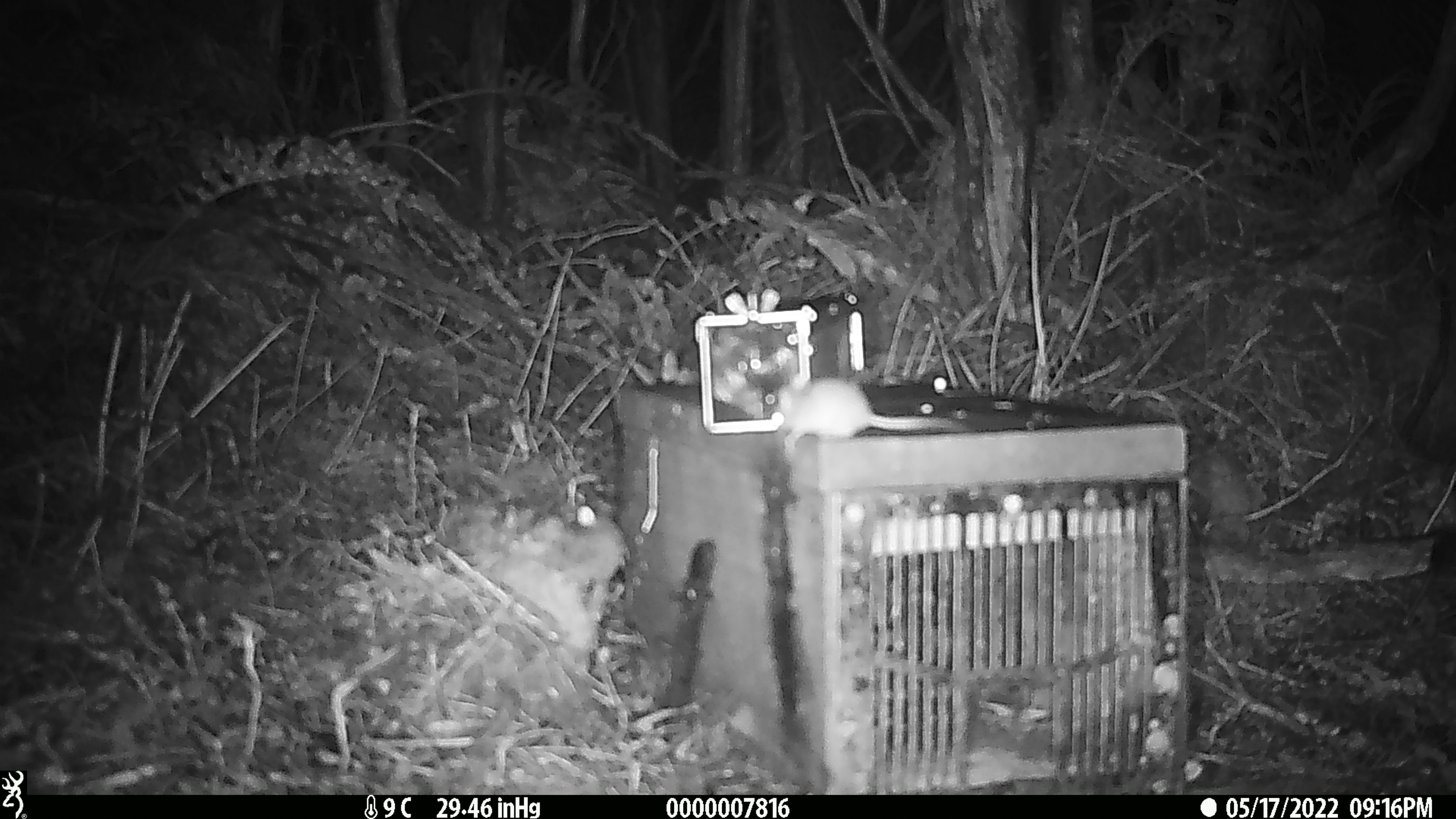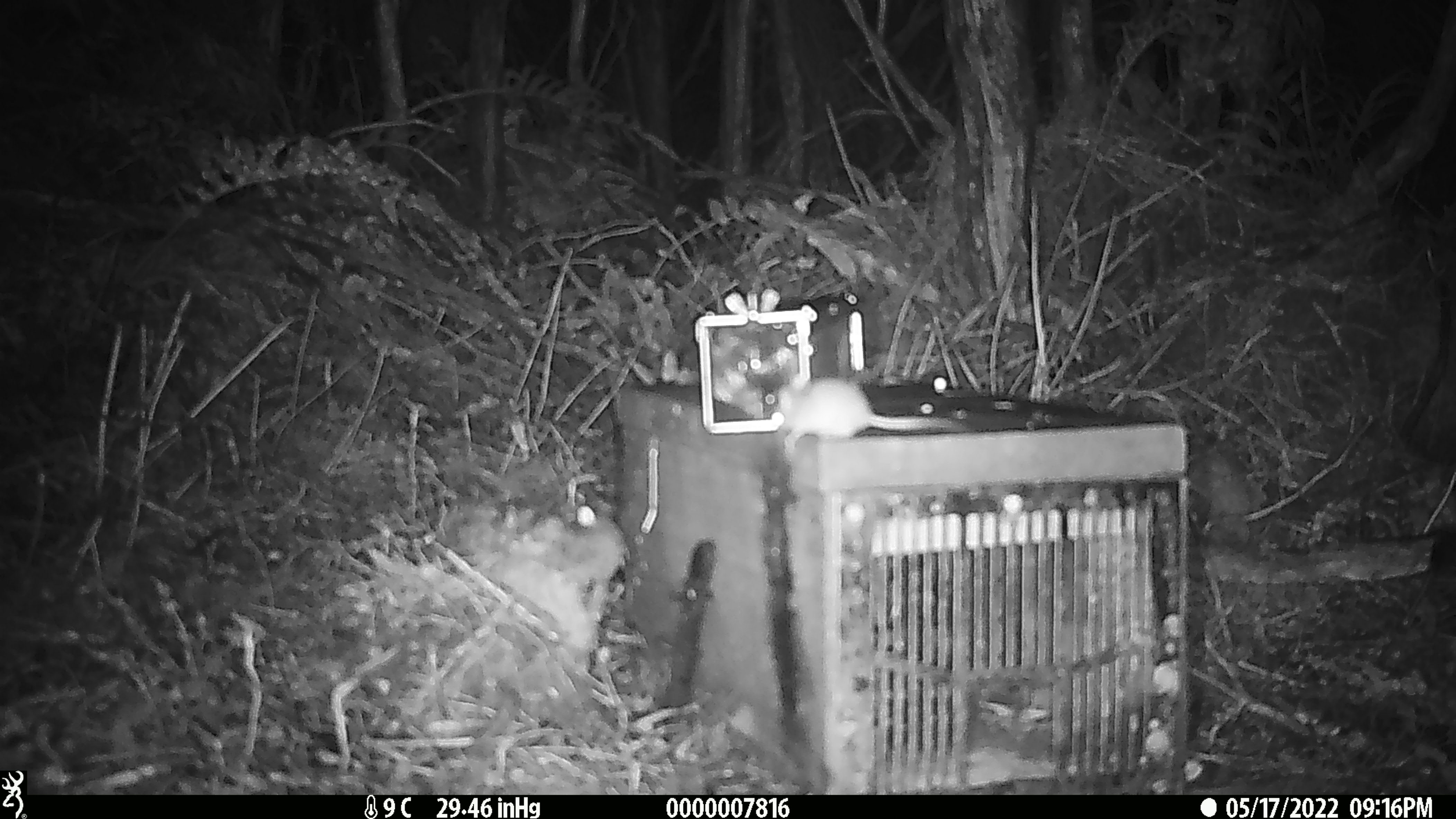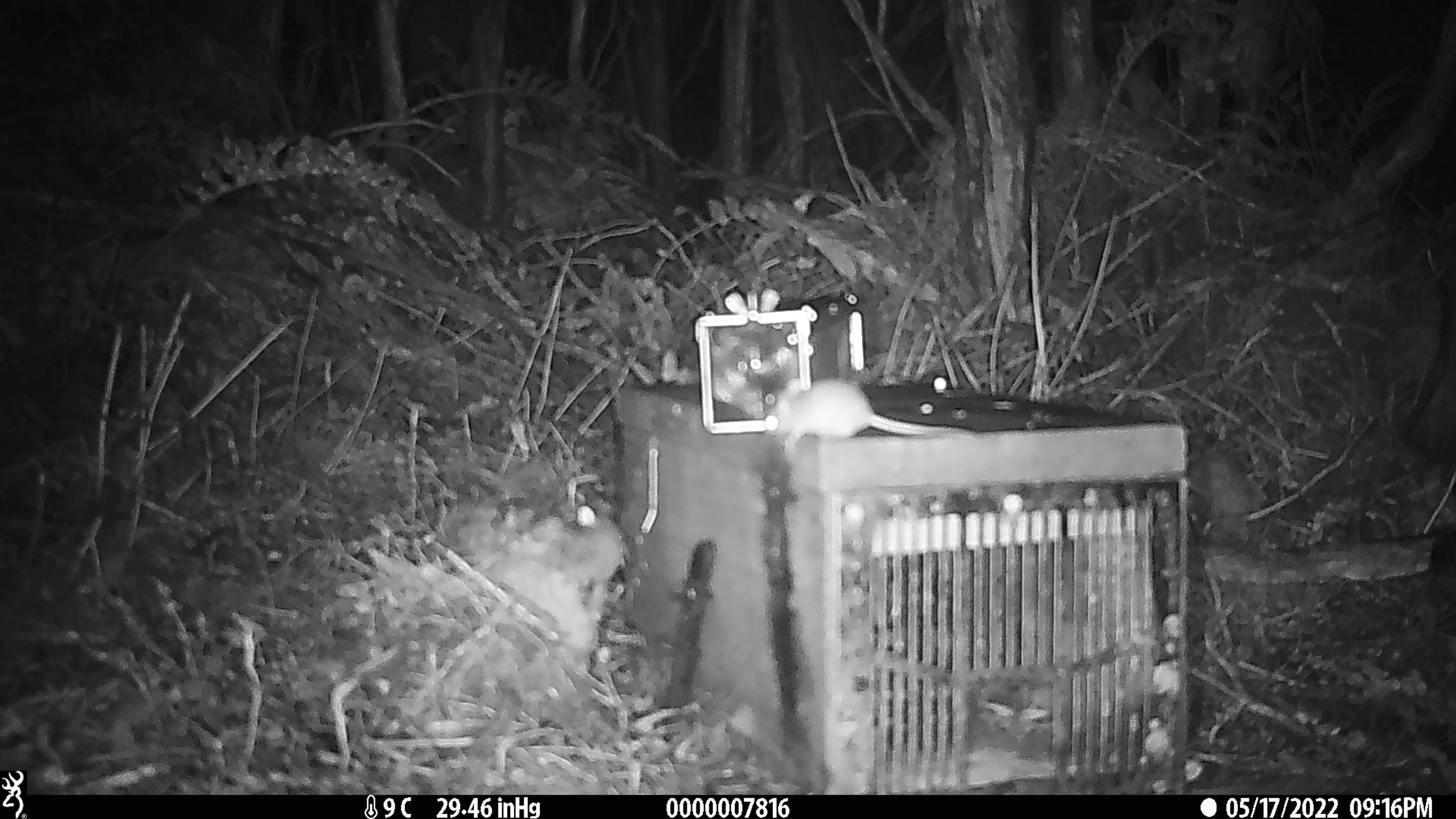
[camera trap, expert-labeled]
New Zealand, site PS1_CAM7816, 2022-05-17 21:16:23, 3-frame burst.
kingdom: Animalia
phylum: Chordata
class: Mammalia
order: Rodentia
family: Muridae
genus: Mus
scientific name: Mus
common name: mouse